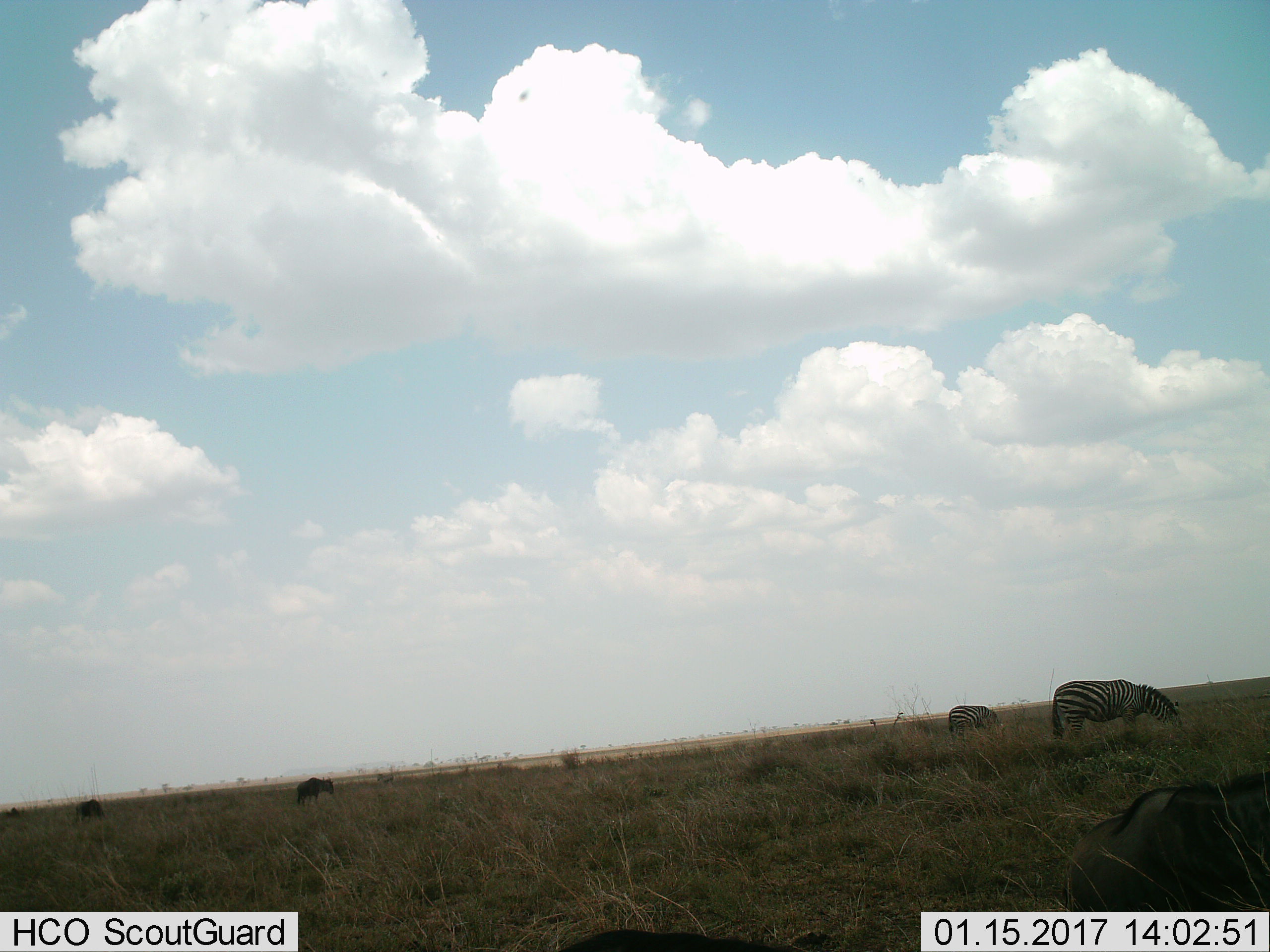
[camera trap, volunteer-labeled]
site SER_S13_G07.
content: unidentified animal